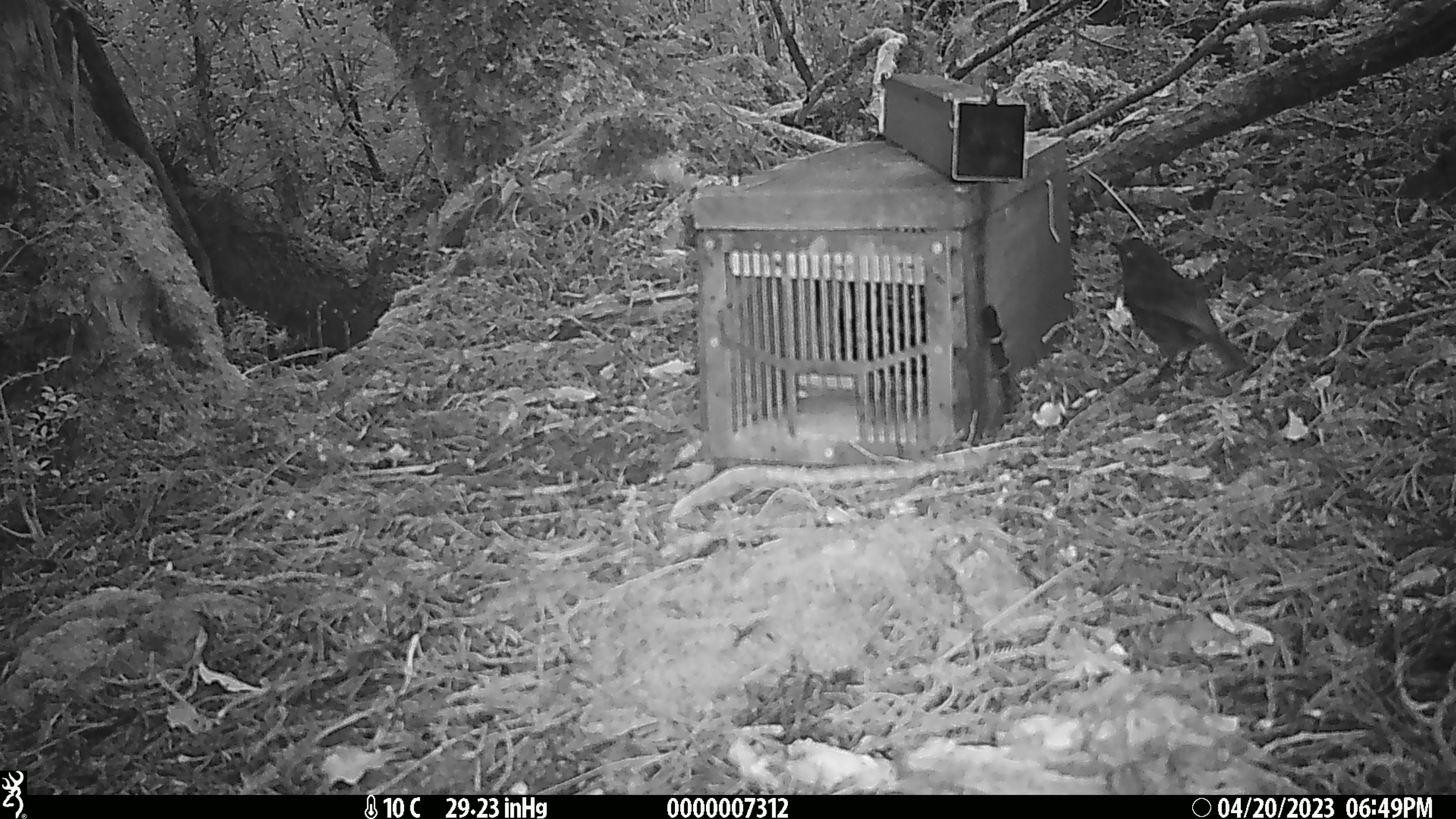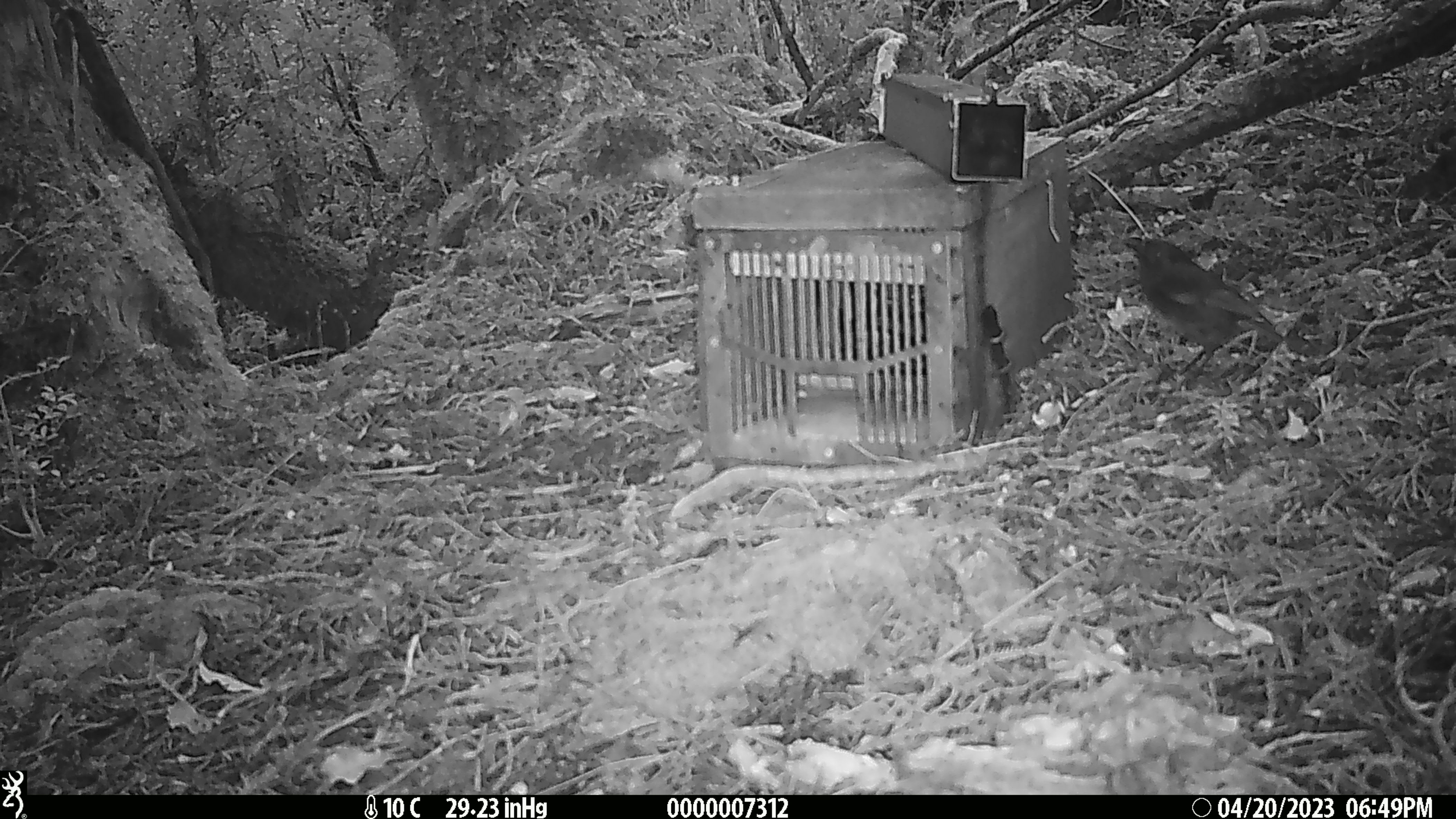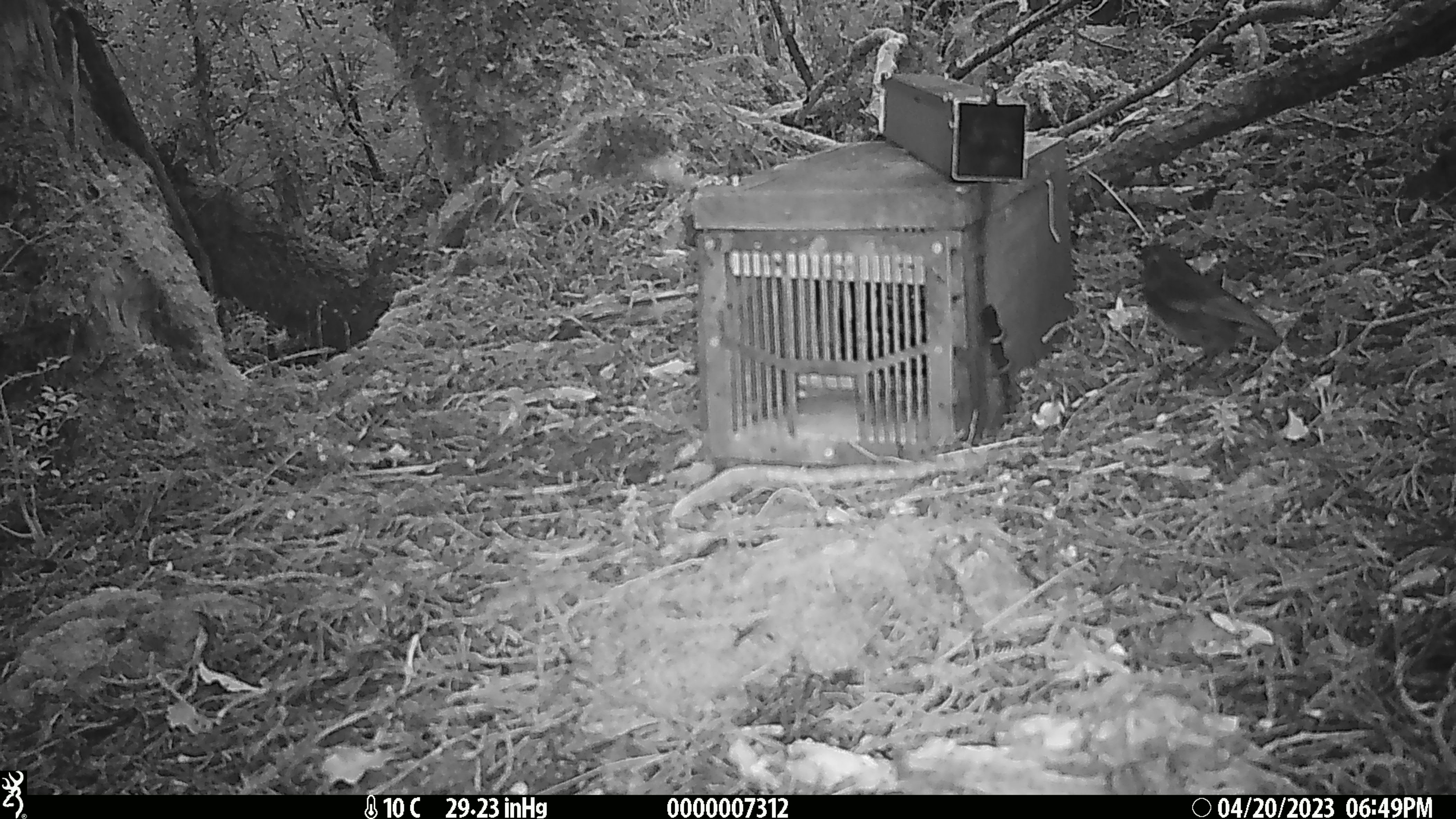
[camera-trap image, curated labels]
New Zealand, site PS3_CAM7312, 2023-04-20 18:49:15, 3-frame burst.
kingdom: Animalia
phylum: Chordata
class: Aves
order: Passeriformes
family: Petroicidae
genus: Petroica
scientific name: Petroica australis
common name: new zealand robin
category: robin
Robin (new zealand robin) (Petroica australis).